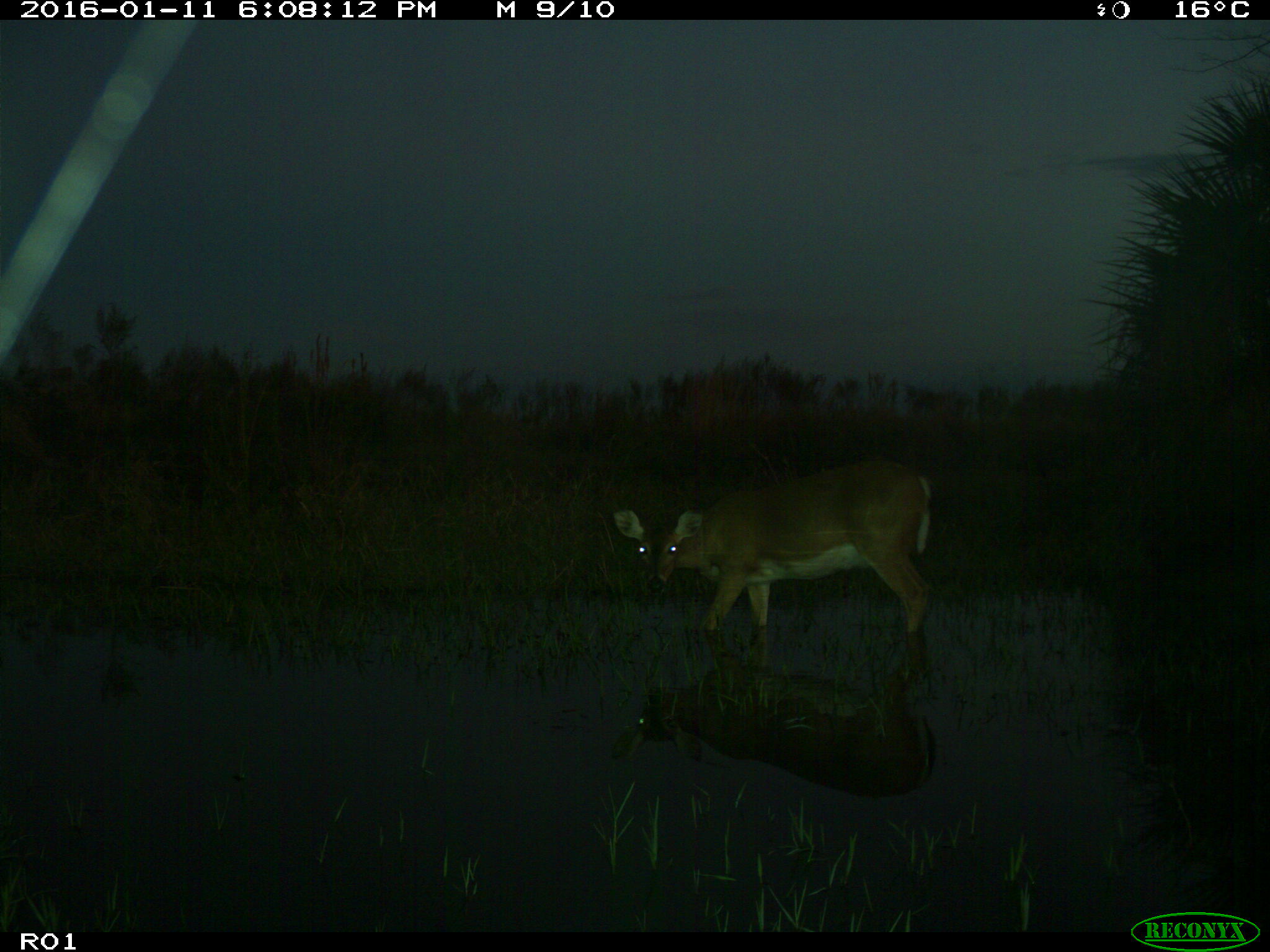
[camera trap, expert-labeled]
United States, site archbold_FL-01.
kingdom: Animalia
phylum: Chordata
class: Mammalia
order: Artiodactyla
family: Cervidae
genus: Odocoileus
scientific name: Odocoileus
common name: deer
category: unidentified deer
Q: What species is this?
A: Unidentified deer (deer) (Odocoileus).